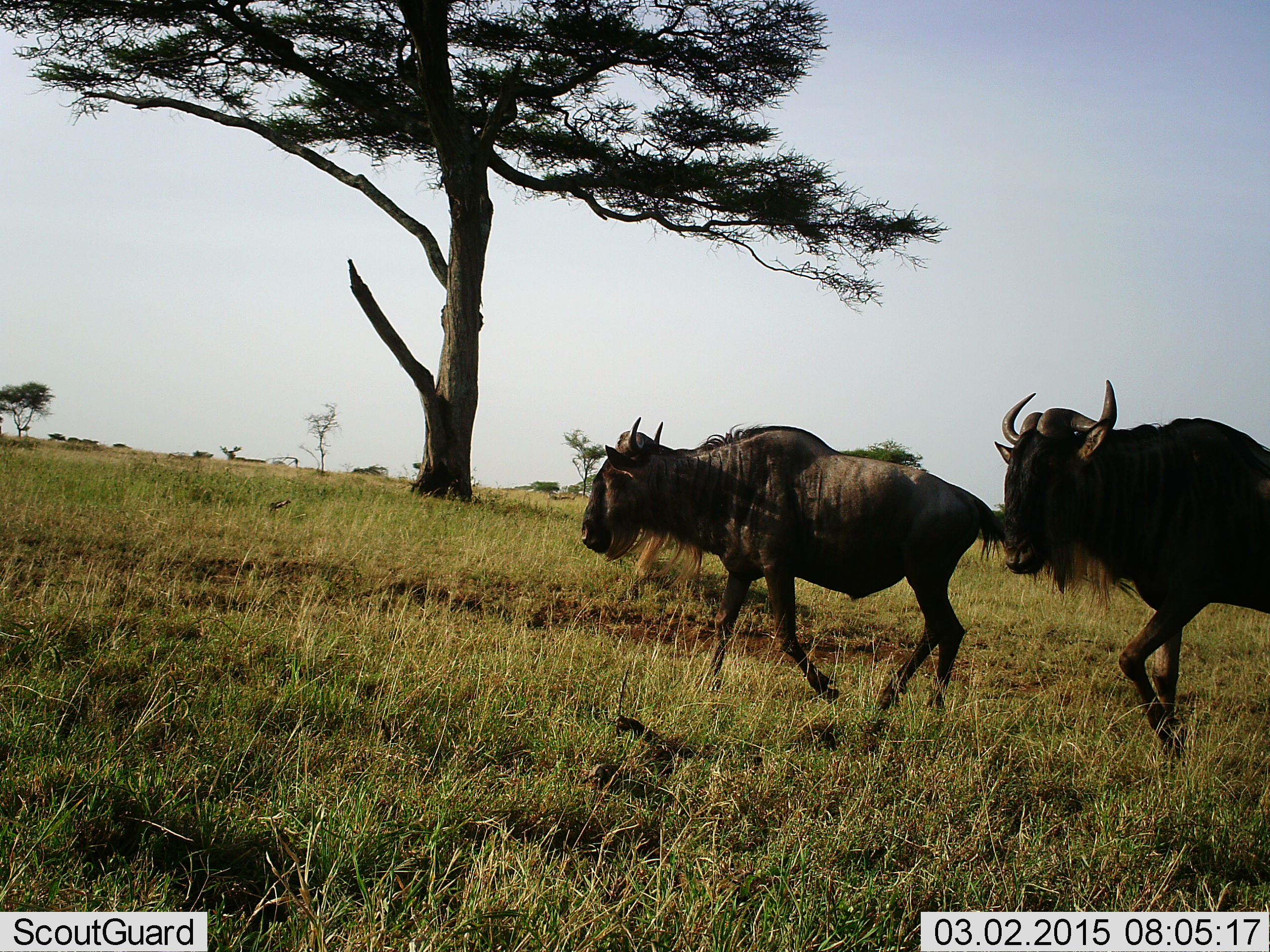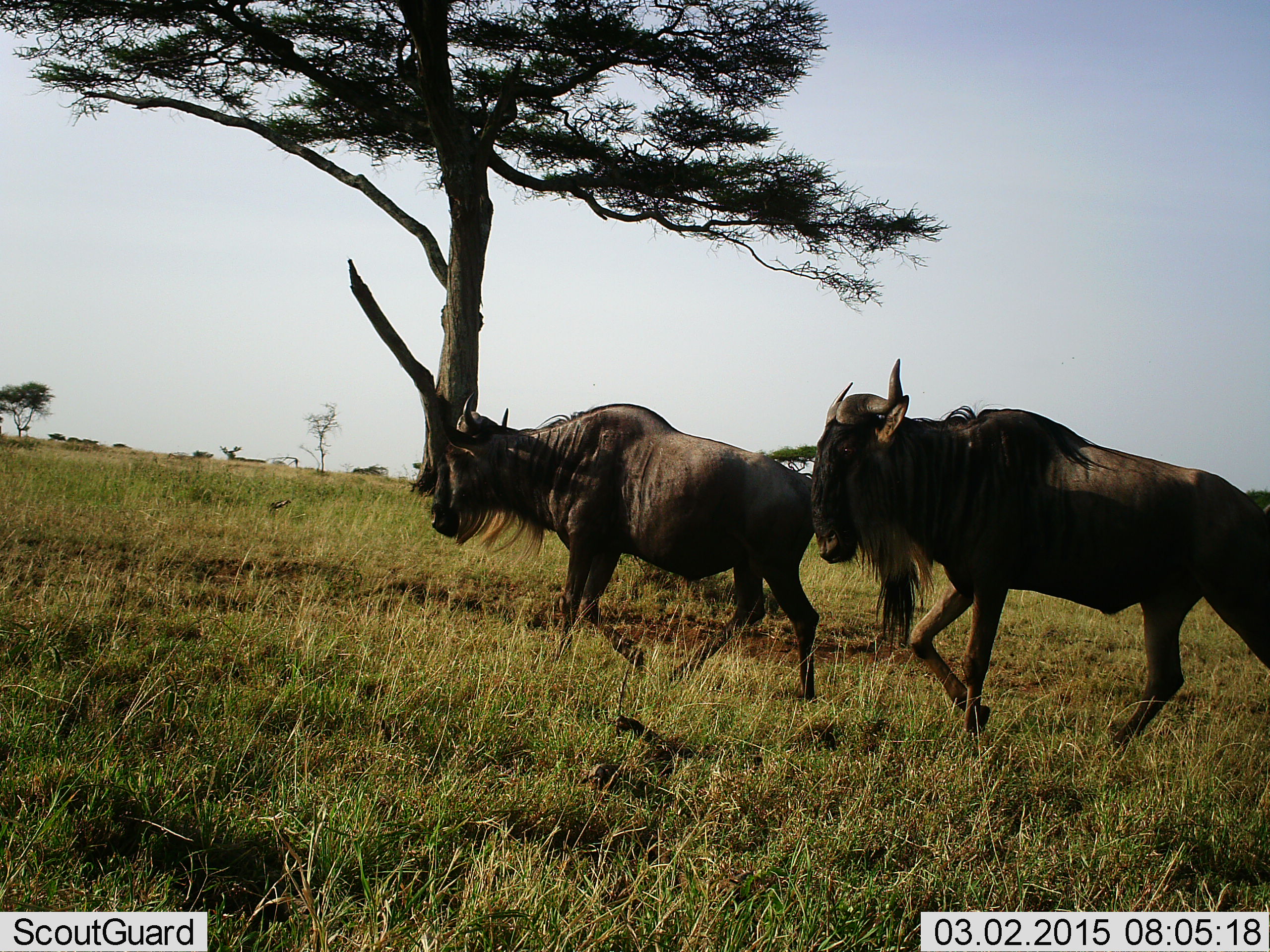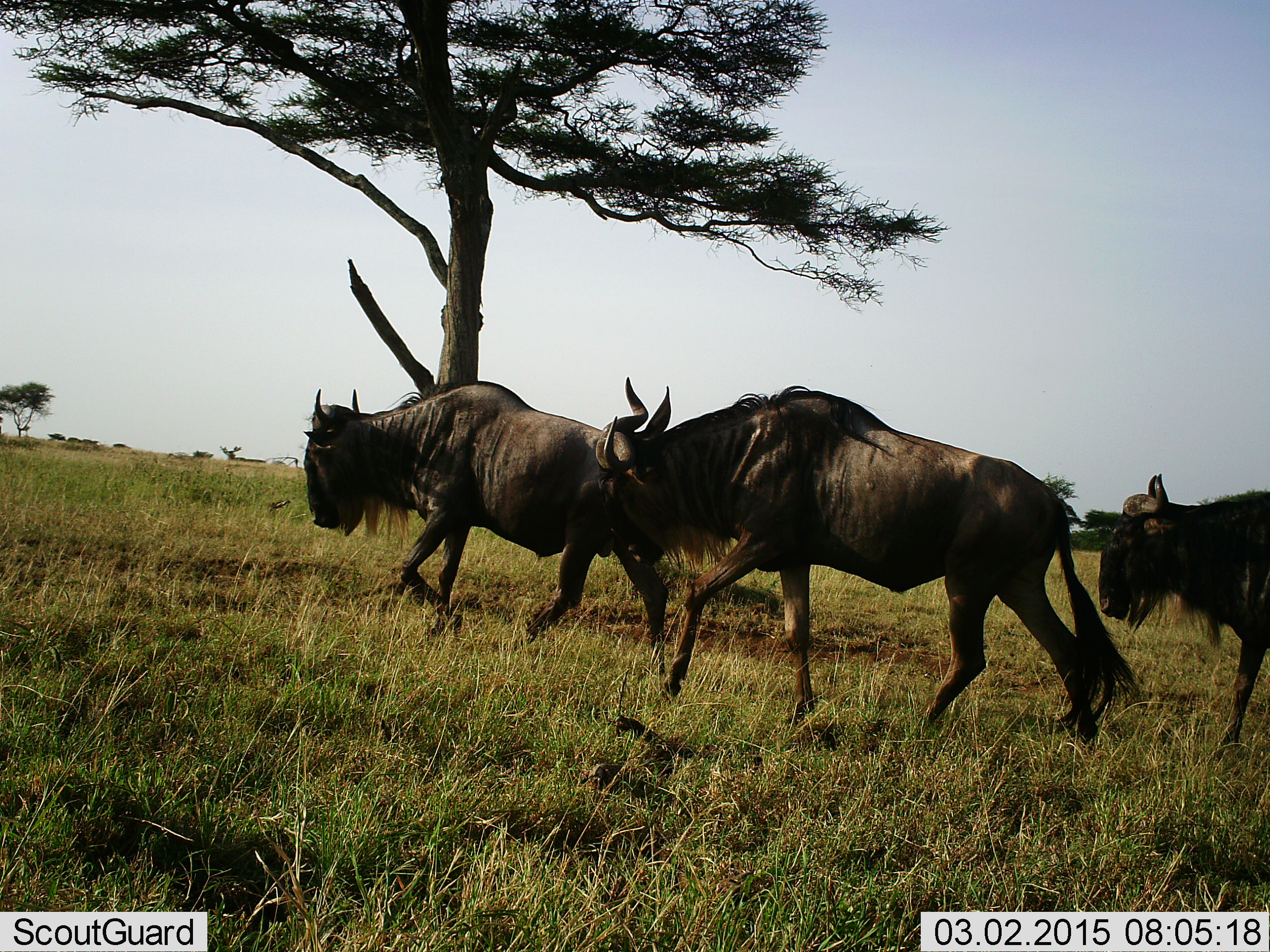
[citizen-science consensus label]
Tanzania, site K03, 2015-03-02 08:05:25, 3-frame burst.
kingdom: Animalia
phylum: Chordata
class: Mammalia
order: Artiodactyla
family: Bovidae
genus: Connochaetes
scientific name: Connochaetes taurinus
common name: blue wildebeest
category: wildebeest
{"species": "wildebeest (blue wildebeest) (Connochaetes taurinus)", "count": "3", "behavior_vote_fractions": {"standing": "0%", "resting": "0%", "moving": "100%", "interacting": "0%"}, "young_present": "0%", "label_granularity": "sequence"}